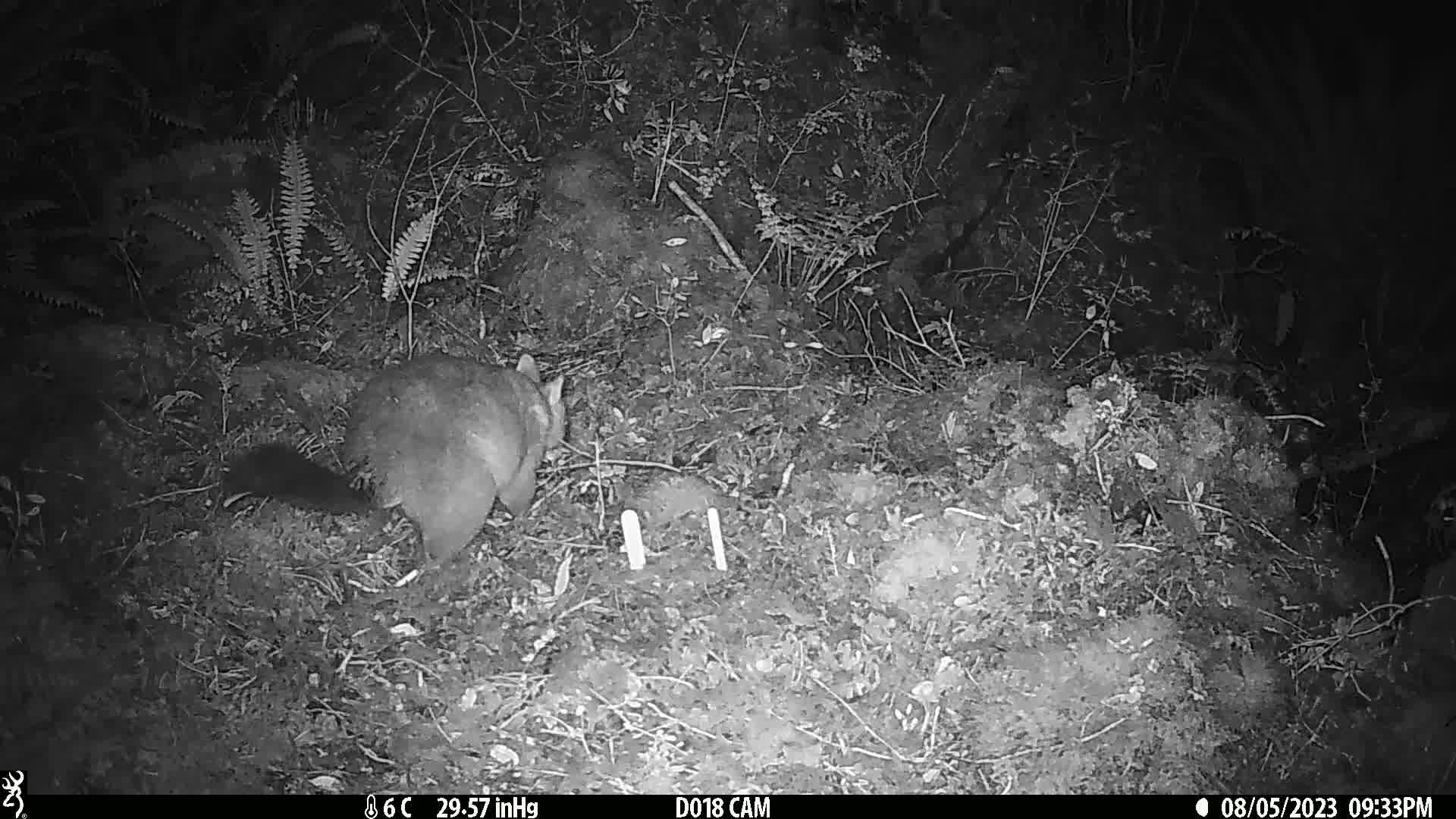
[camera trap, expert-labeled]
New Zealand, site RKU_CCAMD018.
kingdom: Animalia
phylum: Chordata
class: Mammalia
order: Diprotodontia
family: Phalangeridae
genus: Trichosurus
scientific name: Trichosurus vulpecula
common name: common brushtail possum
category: possum